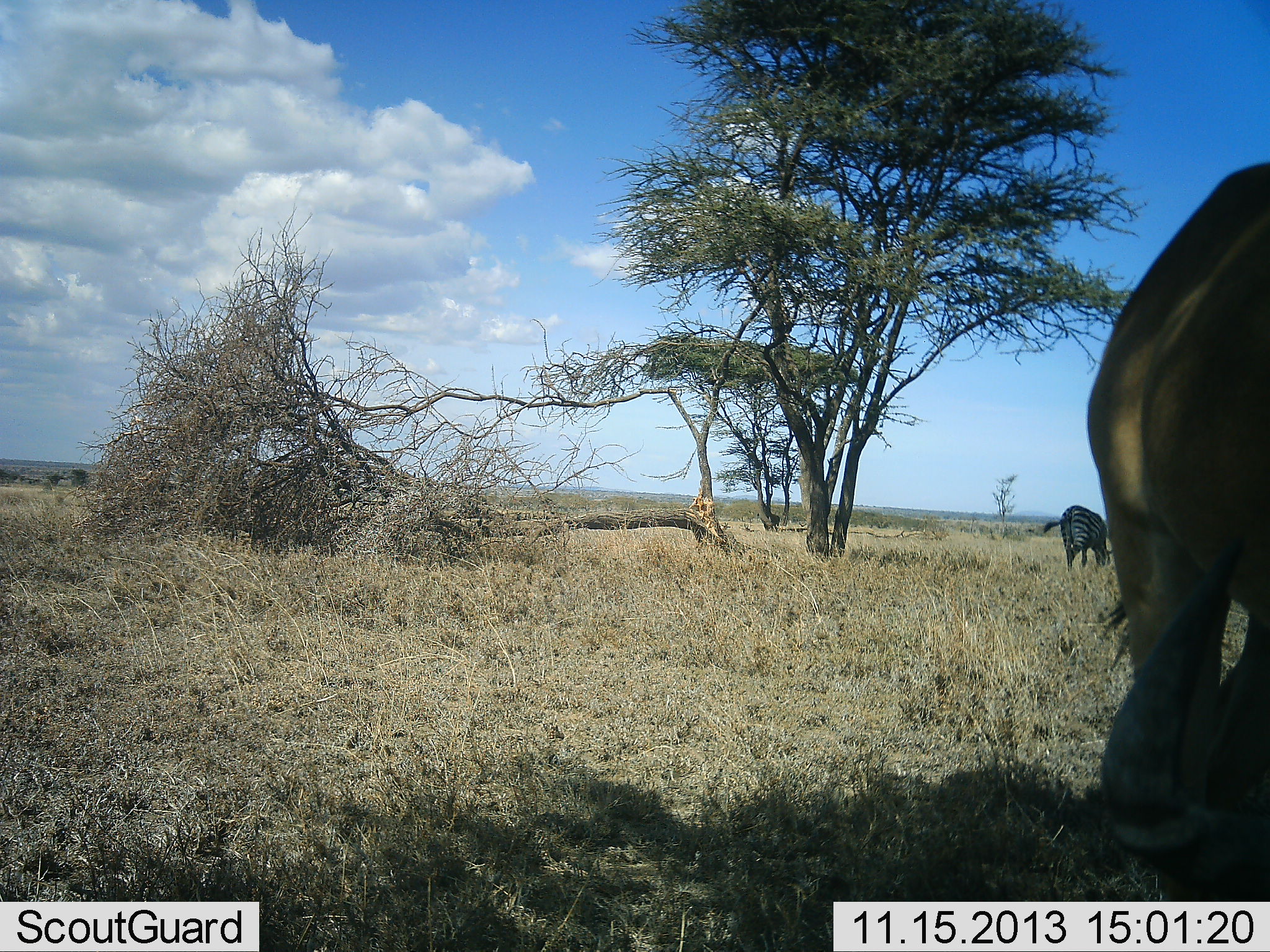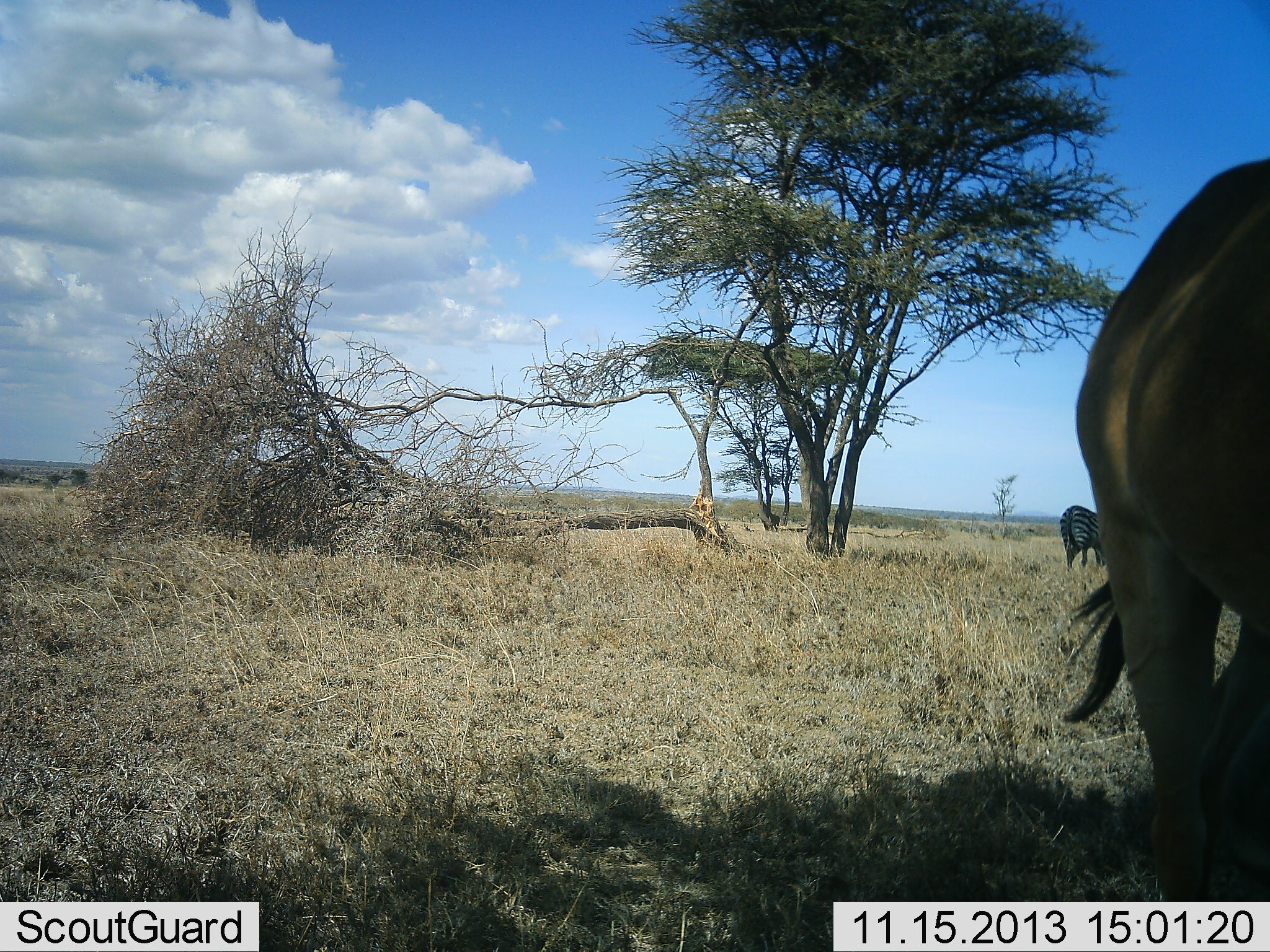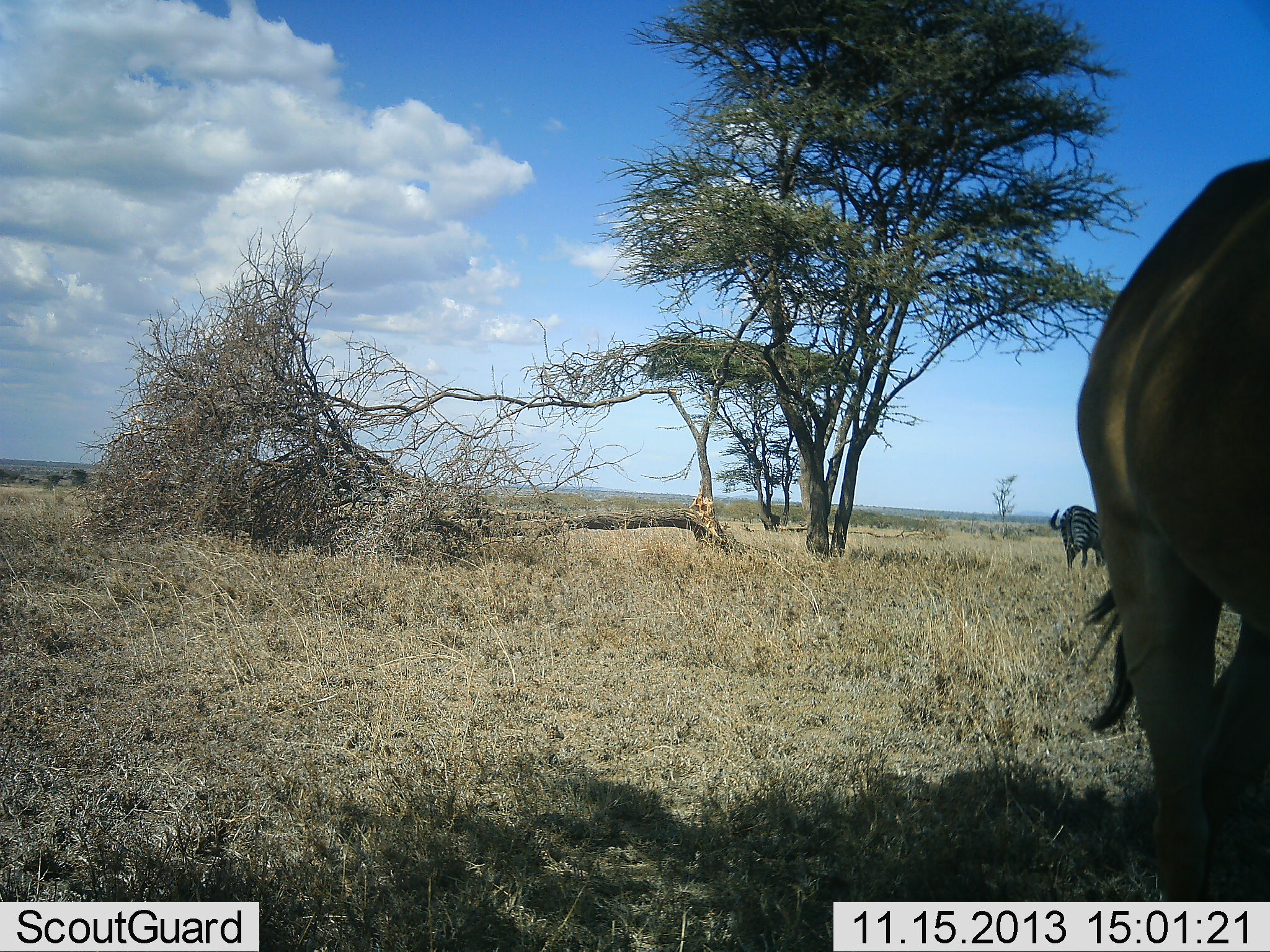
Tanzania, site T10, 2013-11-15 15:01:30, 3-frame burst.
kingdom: Animalia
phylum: Chordata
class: Mammalia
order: Artiodactyla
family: Bovidae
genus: Alcelaphus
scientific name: Alcelaphus buselaphus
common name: hartebeest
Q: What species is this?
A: Hartebeest (Alcelaphus buselaphus).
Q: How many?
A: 1.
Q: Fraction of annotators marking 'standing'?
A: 80%.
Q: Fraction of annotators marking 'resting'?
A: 0%.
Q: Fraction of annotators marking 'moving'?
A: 0%.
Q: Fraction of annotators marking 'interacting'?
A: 0%.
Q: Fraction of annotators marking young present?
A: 0%.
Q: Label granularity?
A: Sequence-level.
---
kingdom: Animalia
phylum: Chordata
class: Mammalia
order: Perissodactyla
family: Equidae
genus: Equus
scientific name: Equus quagga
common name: plains zebra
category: zebra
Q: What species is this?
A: Zebra (plains zebra) (Equus quagga).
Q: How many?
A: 1.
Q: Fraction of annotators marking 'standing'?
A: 57%.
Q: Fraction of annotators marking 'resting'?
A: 0%.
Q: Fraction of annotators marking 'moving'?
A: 0%.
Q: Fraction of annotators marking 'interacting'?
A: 0%.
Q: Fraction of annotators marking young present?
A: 0%.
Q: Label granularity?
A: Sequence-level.